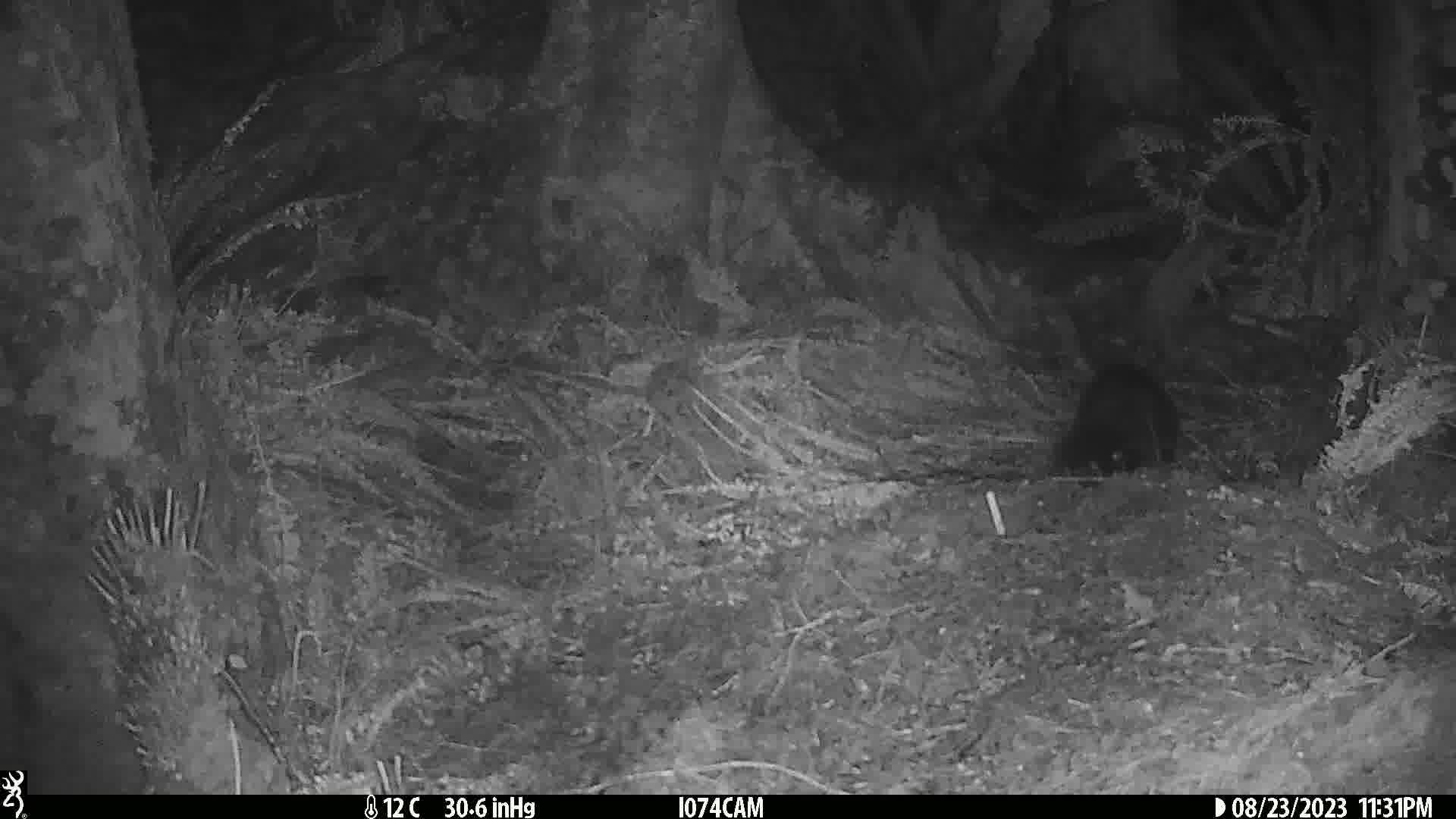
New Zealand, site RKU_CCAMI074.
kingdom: Animalia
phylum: Chordata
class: Mammalia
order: Diprotodontia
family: Phalangeridae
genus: Trichosurus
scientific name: Trichosurus vulpecula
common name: common brushtail possum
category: possum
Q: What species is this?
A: Possum (common brushtail possum) (Trichosurus vulpecula).